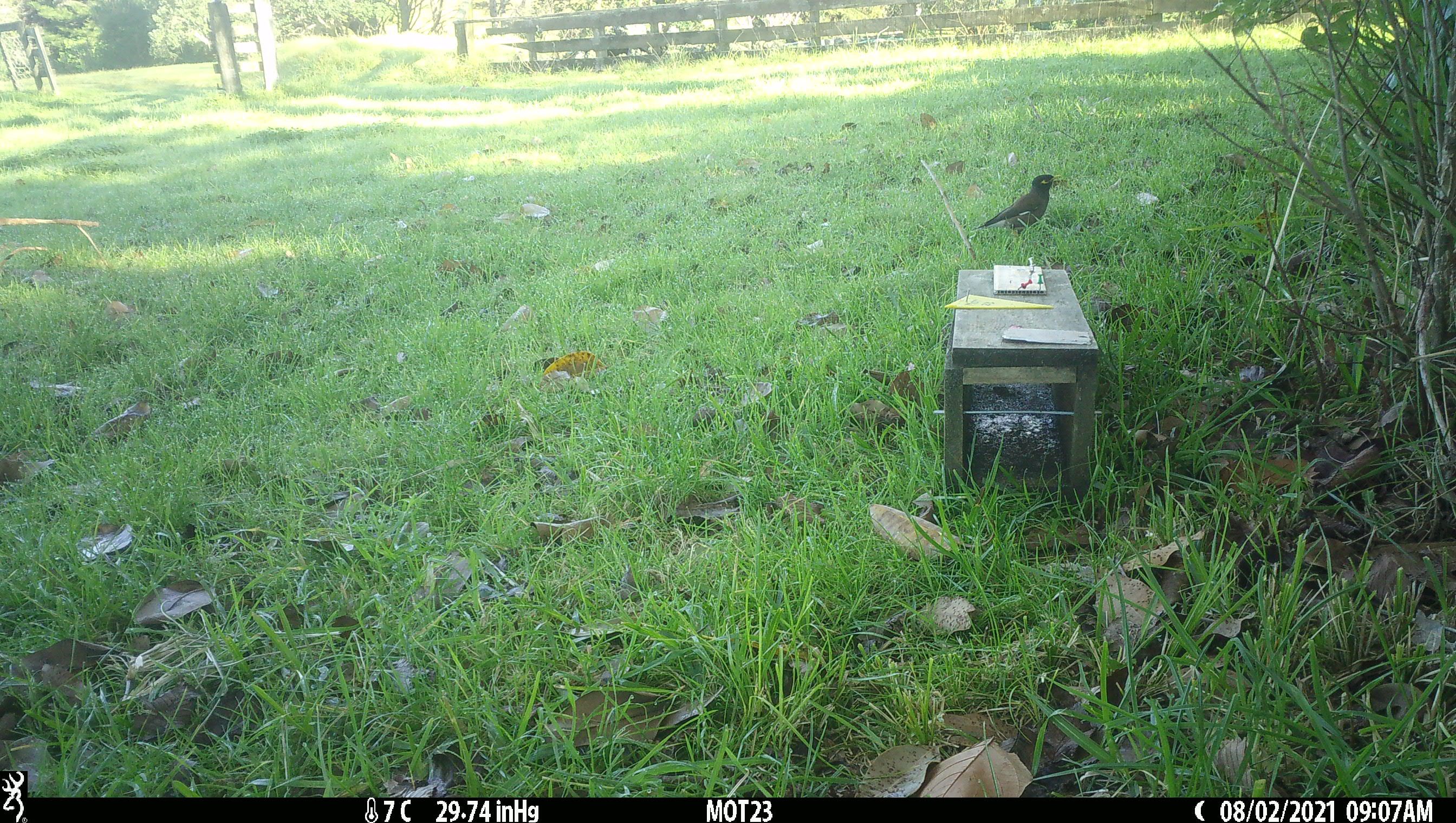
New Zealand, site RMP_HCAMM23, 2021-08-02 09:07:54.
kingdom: Animalia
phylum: Chordata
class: Aves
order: Passeriformes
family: Sturnidae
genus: Acridotheres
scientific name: Acridotheres tristis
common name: common myna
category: myna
Myna (common myna) (Acridotheres tristis).